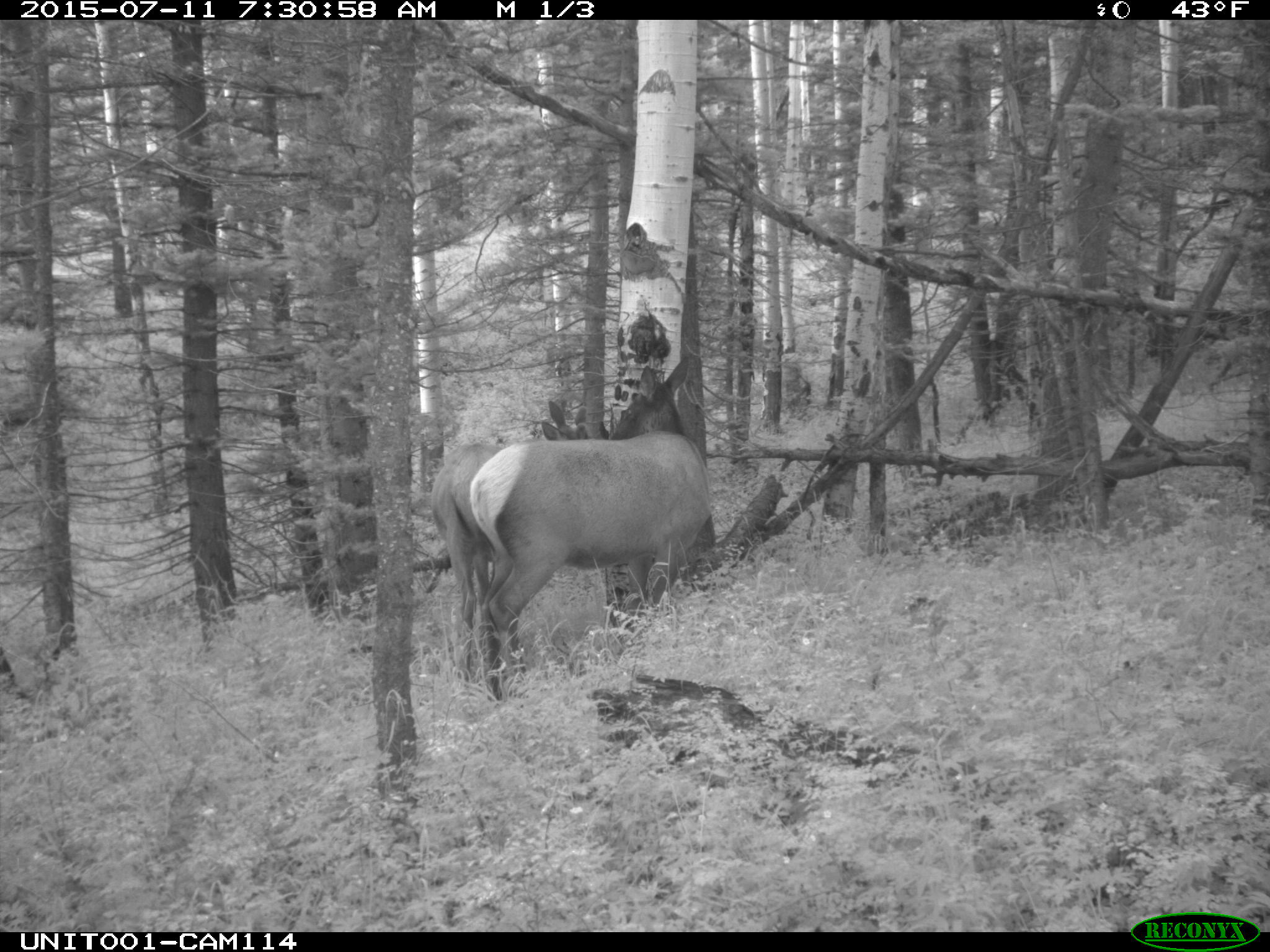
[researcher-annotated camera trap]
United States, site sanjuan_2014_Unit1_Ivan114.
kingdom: Animalia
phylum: Chordata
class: Mammalia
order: Artiodactyla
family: Cervidae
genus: Cervus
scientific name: Cervus elaphus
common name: red deer